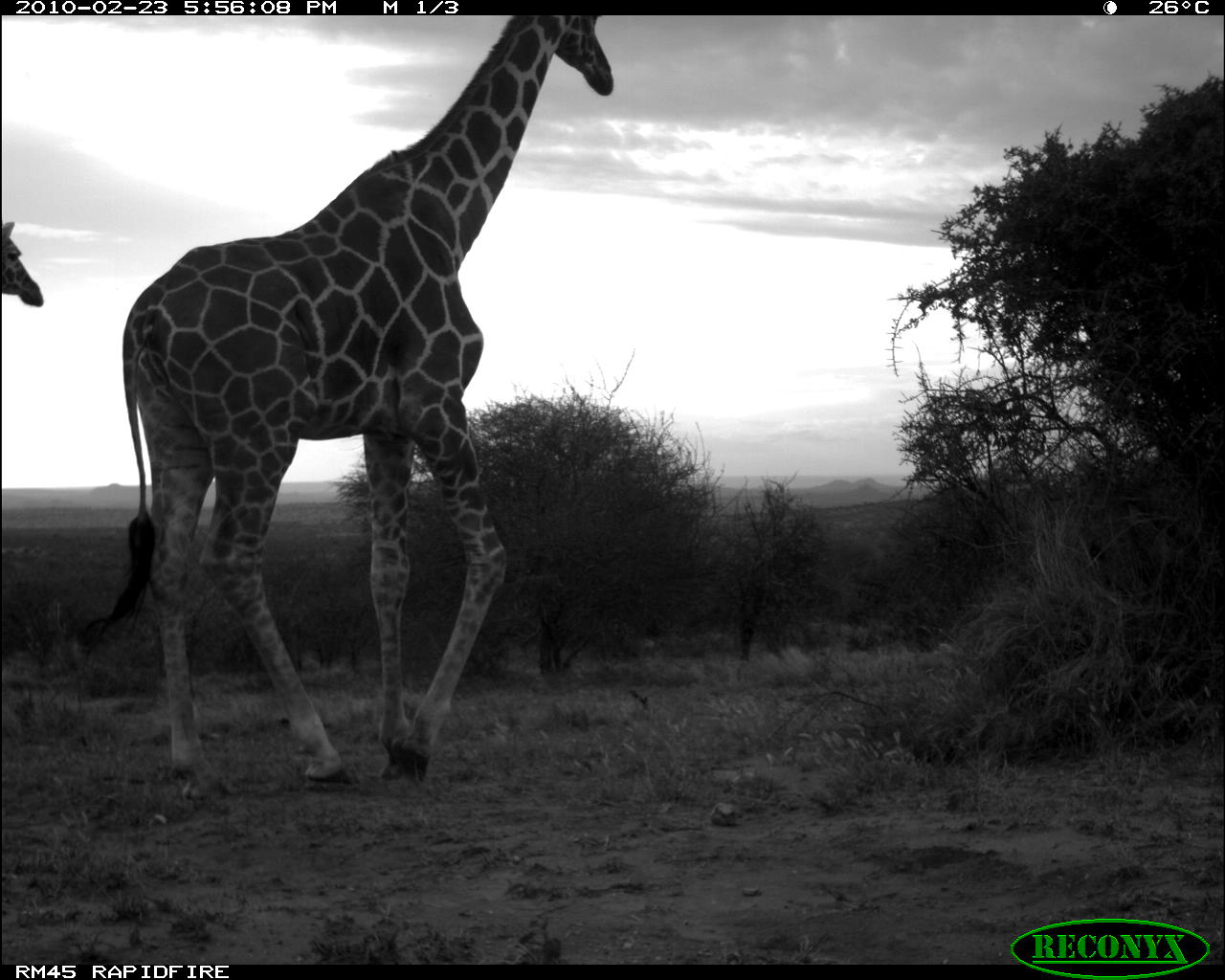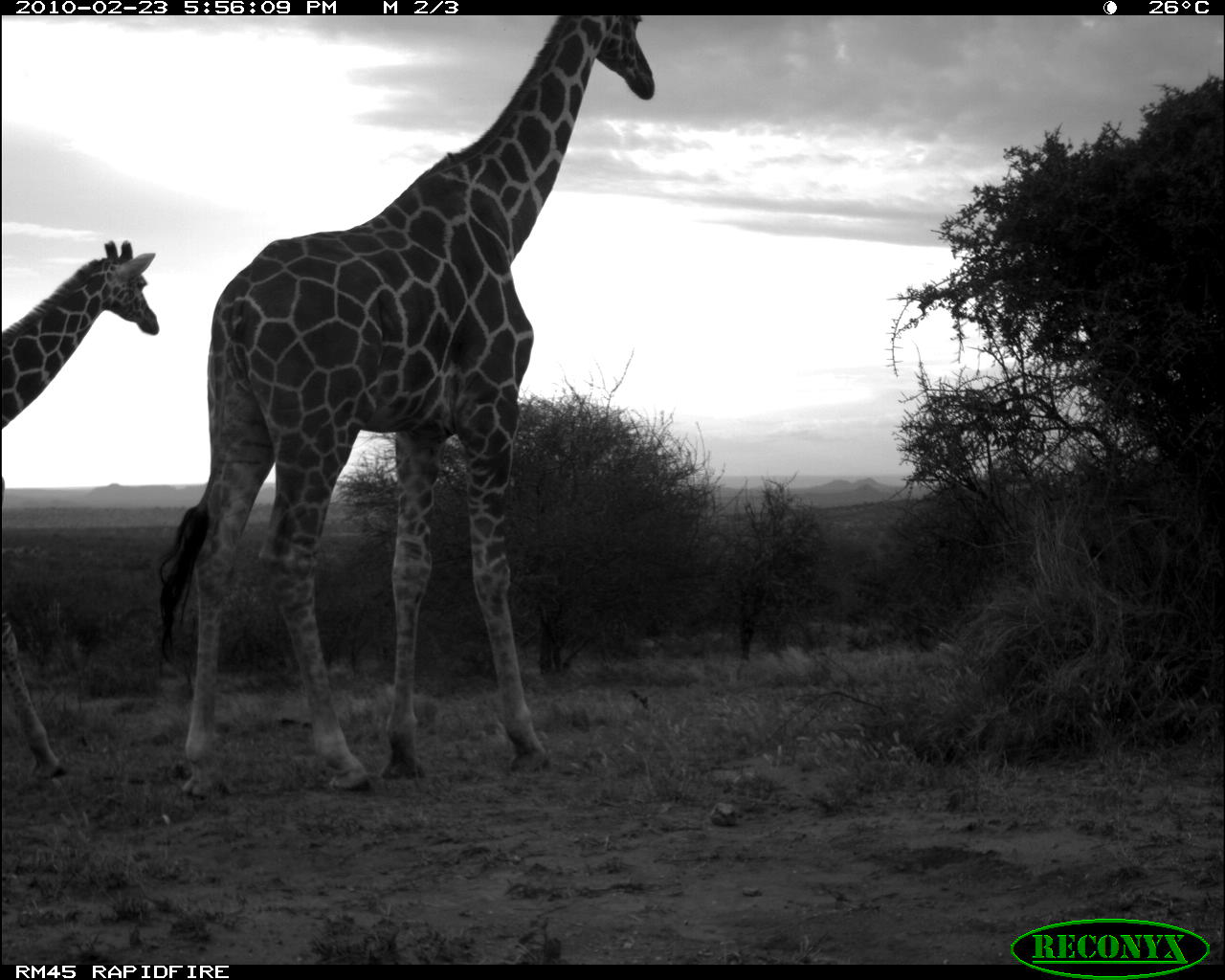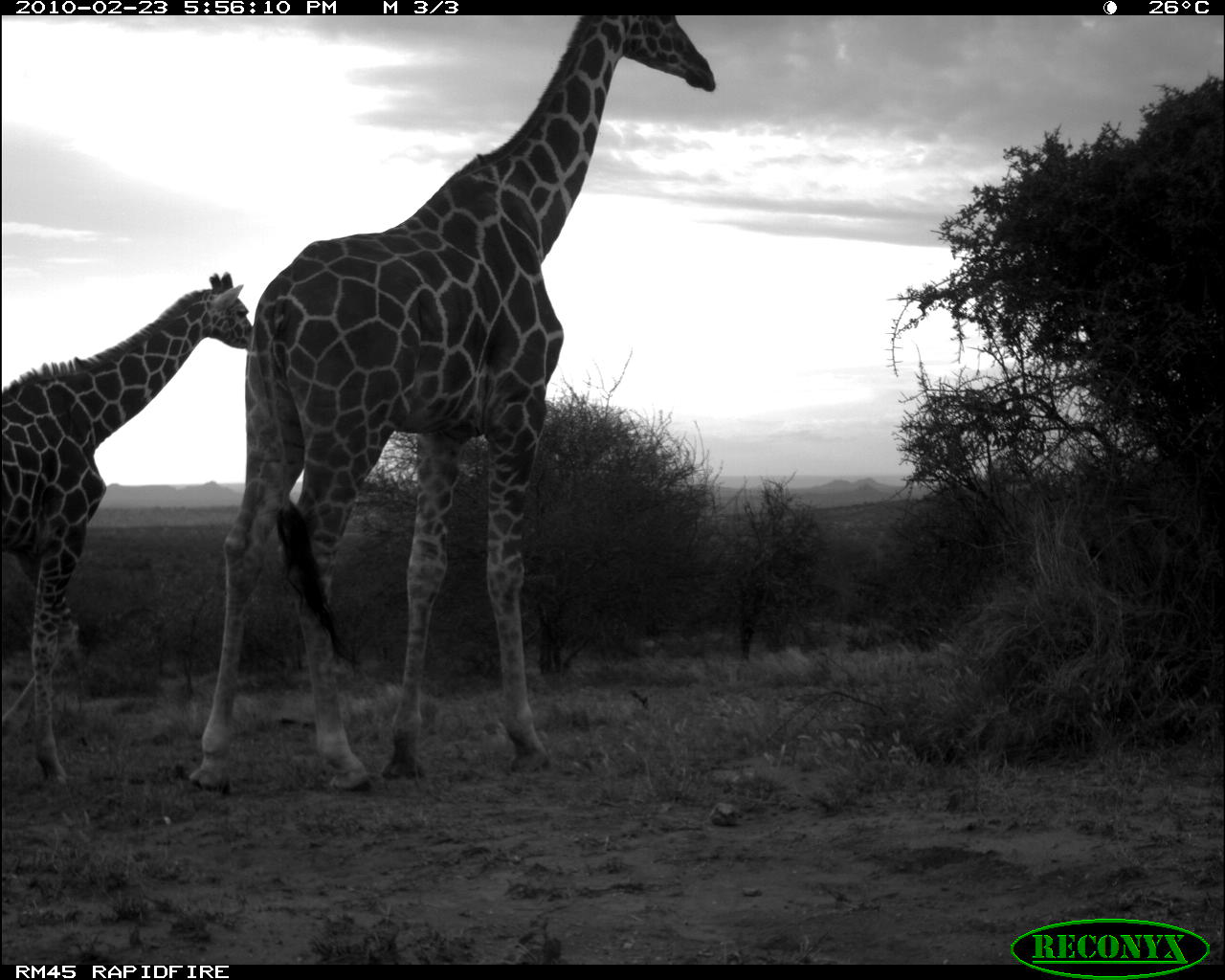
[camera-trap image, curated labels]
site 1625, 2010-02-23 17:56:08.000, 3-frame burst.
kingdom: Animalia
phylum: Chordata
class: Mammalia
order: Artiodactyla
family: Giraffidae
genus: Giraffa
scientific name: Giraffa camelopardalis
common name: giraffe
Giraffa camelopardalis (giraffe), count 2.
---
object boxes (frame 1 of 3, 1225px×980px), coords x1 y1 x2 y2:
giraffa camelopardalis: 67 12 616 803; 0 216 46 310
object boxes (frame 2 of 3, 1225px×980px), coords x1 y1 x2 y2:
giraffa camelopardalis: 155 14 655 800; 3 235 162 782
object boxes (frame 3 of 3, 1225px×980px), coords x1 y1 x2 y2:
giraffa camelopardalis: 183 15 717 794; 3 271 251 786